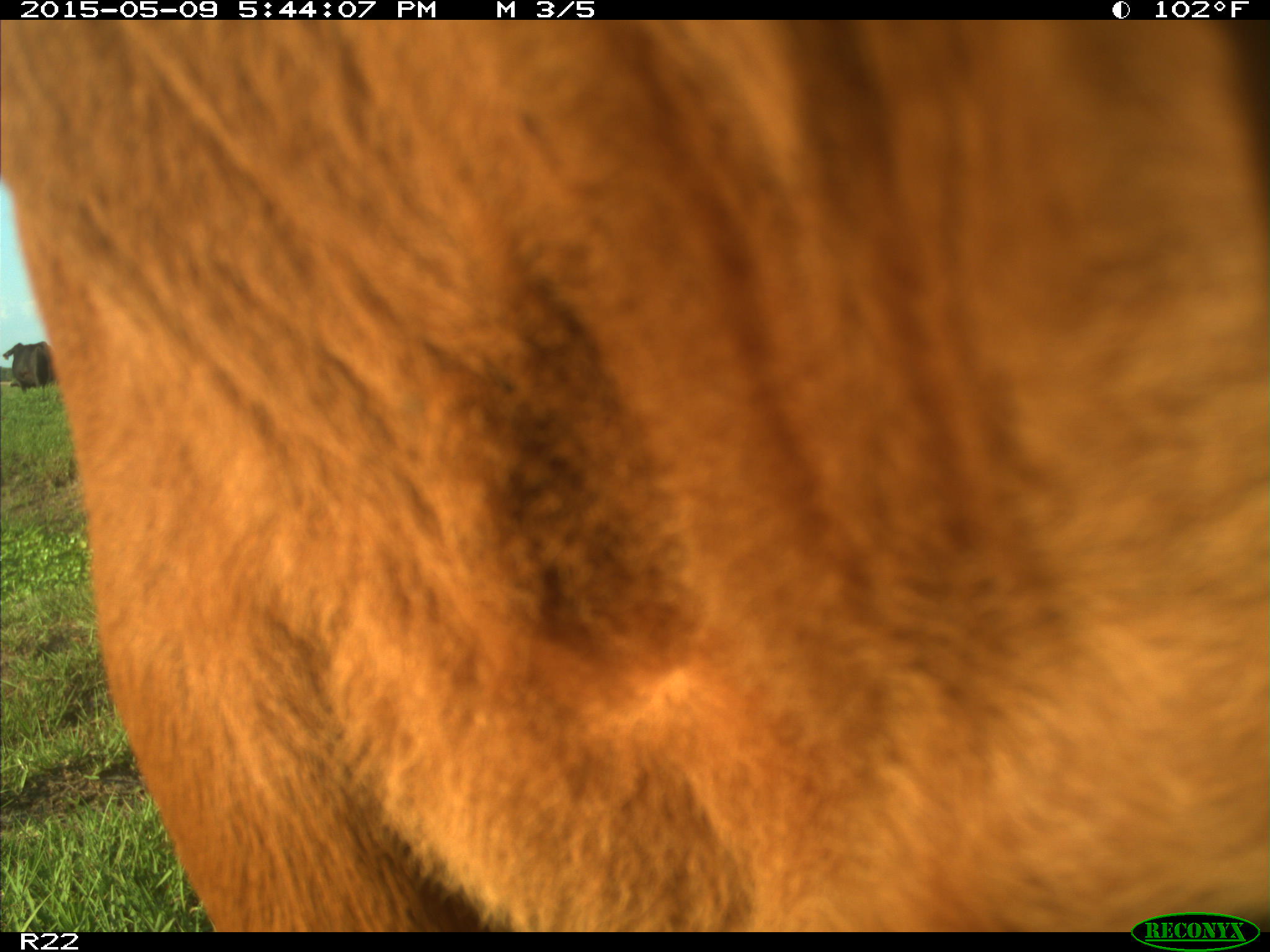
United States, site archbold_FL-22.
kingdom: Animalia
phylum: Chordata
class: Mammalia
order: Artiodactyla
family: Bovidae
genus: Bos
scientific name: Bos taurus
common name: domestic cow